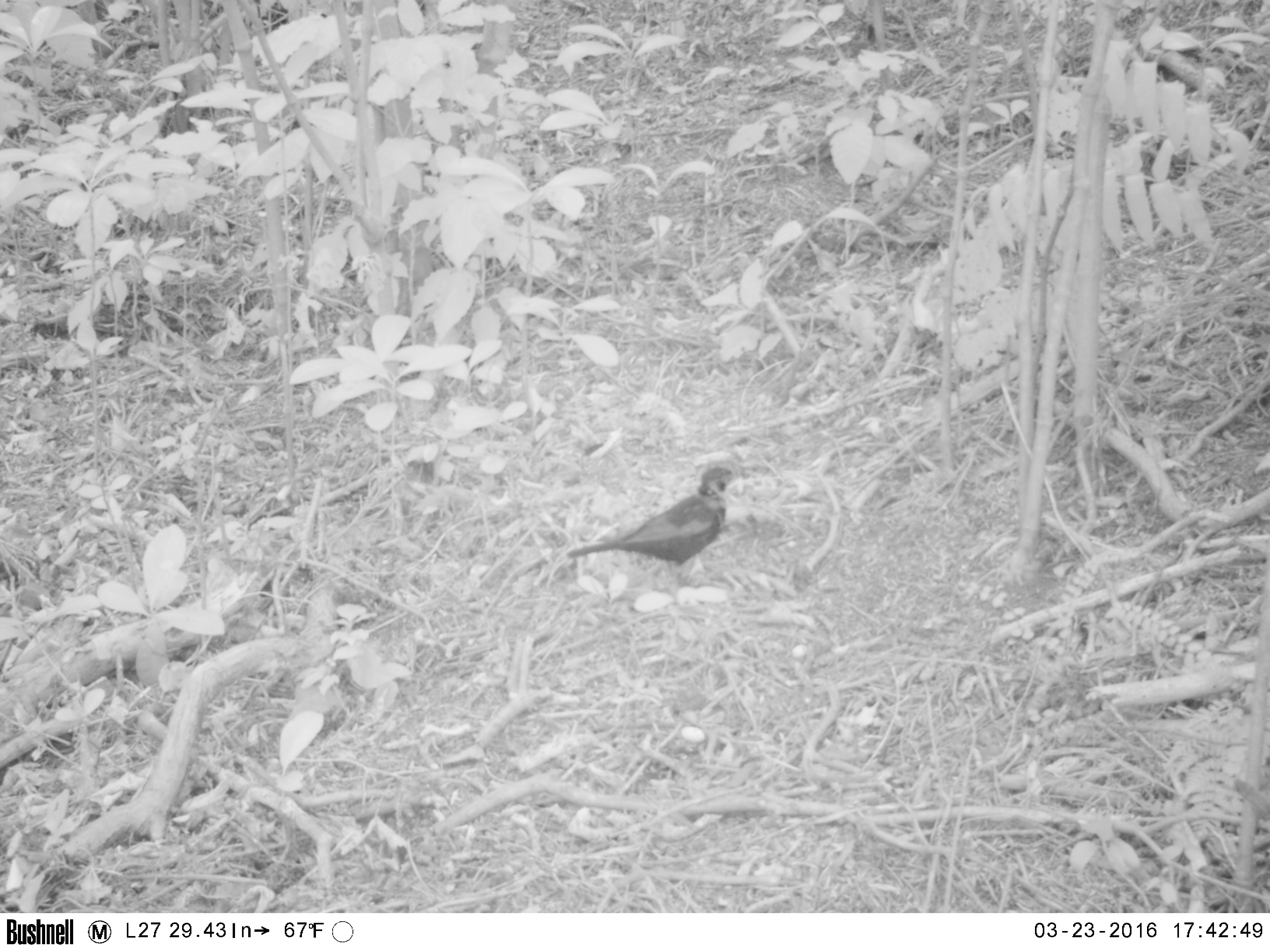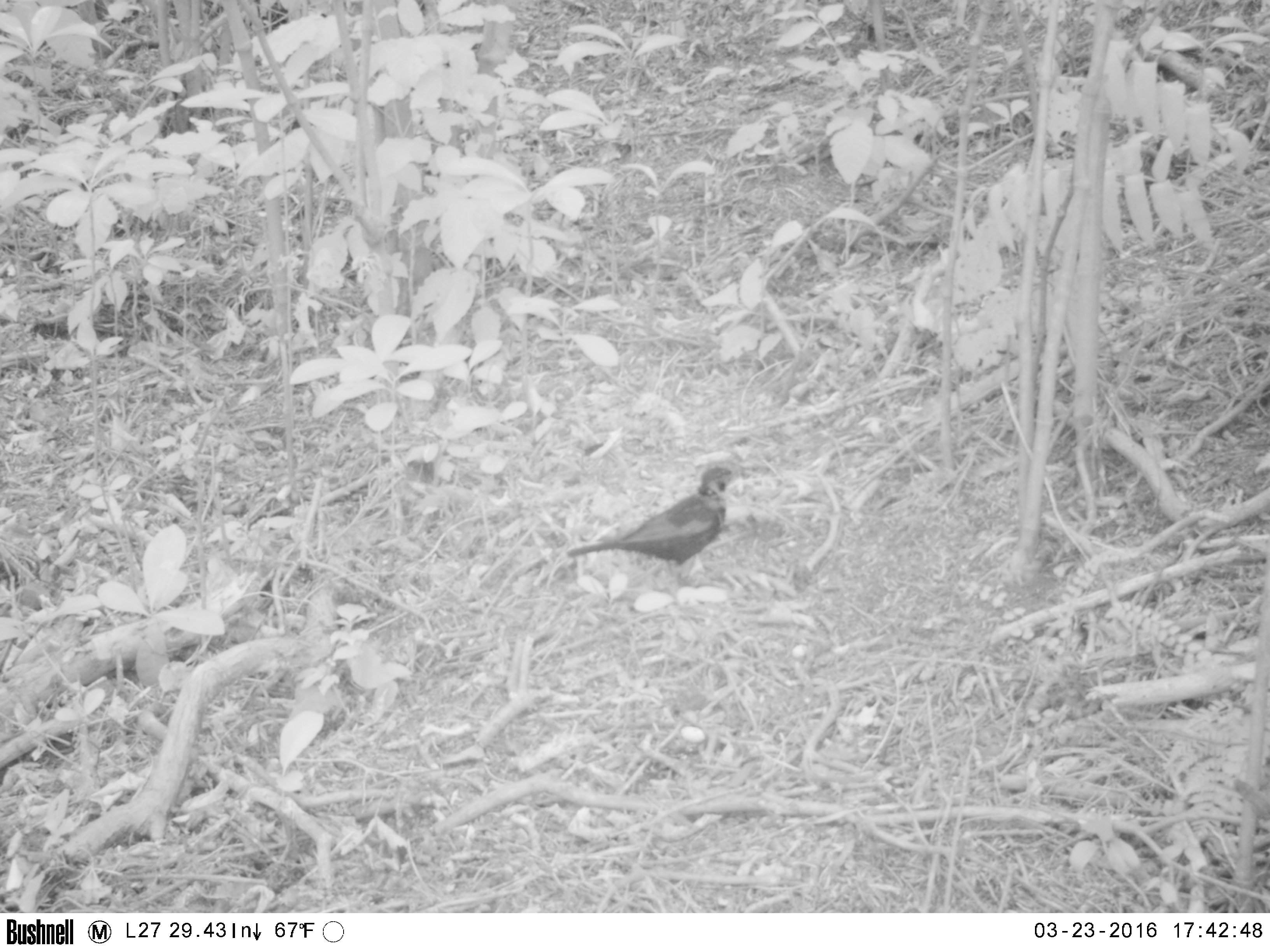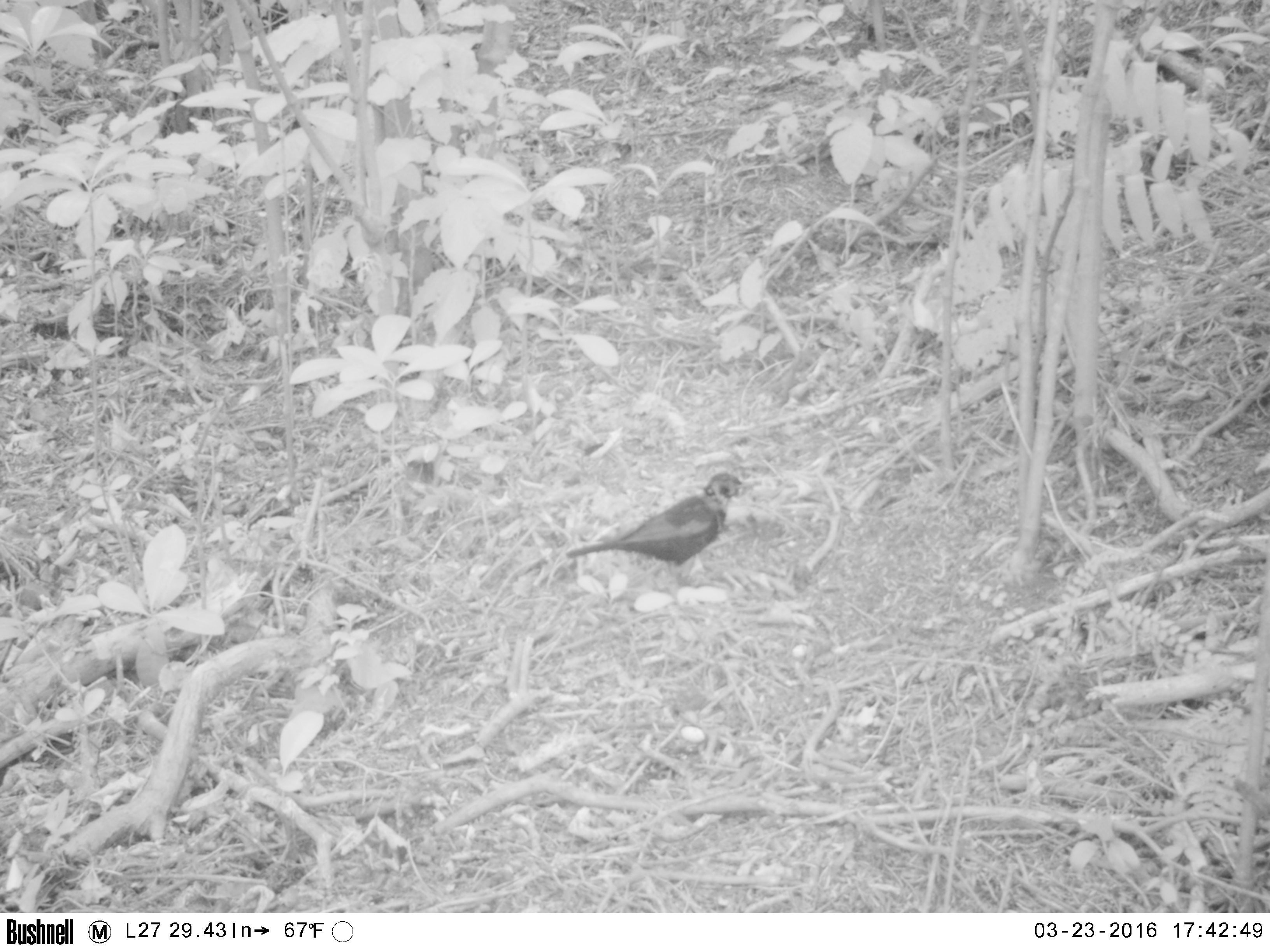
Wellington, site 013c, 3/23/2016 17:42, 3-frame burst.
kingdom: Animalia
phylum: Chordata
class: Aves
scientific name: Aves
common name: bird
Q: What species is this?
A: Bird (Aves).